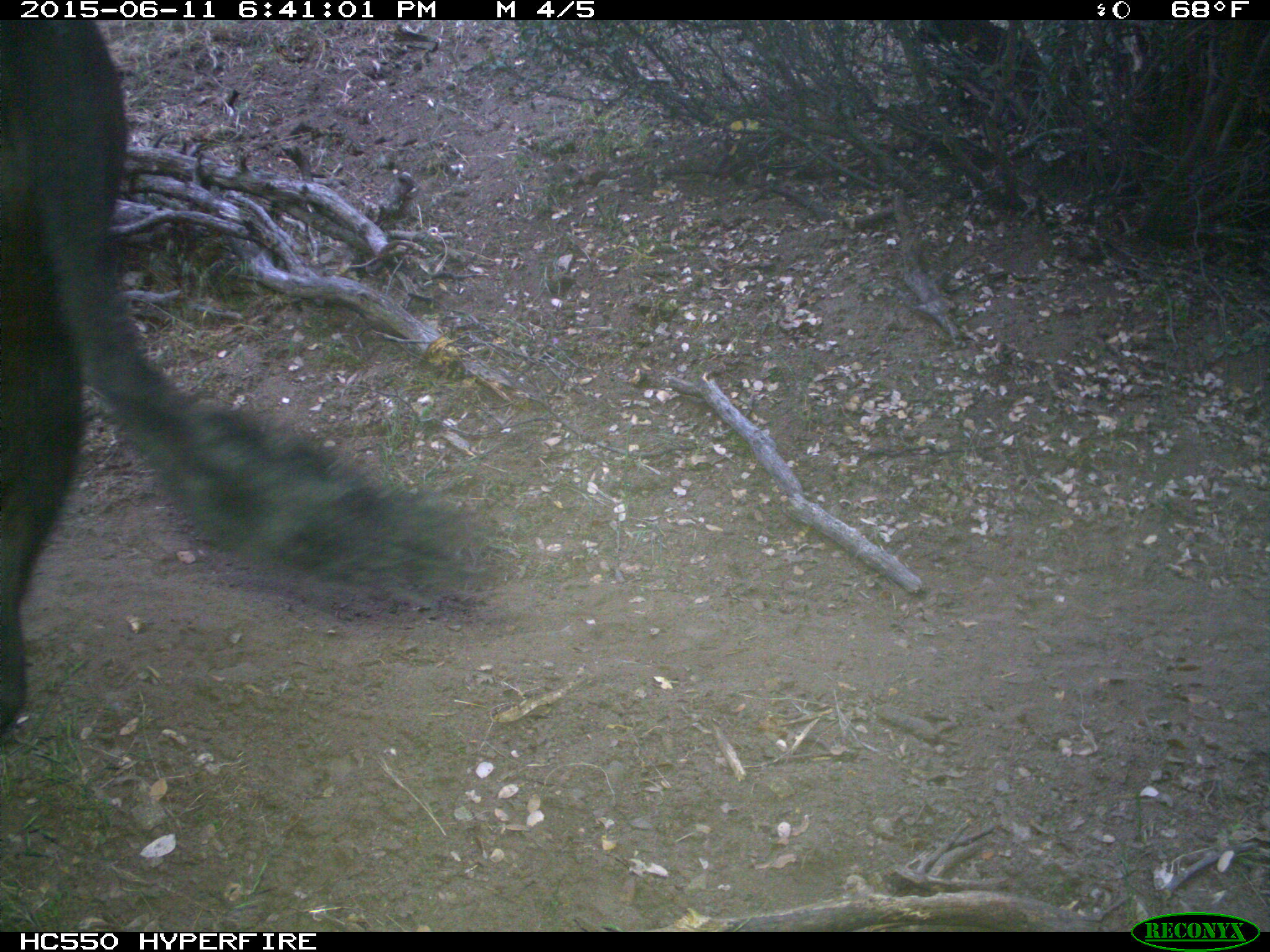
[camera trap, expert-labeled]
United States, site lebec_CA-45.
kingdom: Animalia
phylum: Chordata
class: Mammalia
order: Artiodactyla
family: Bovidae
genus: Bos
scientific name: Bos taurus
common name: domestic cow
Bos taurus (domestic cow).